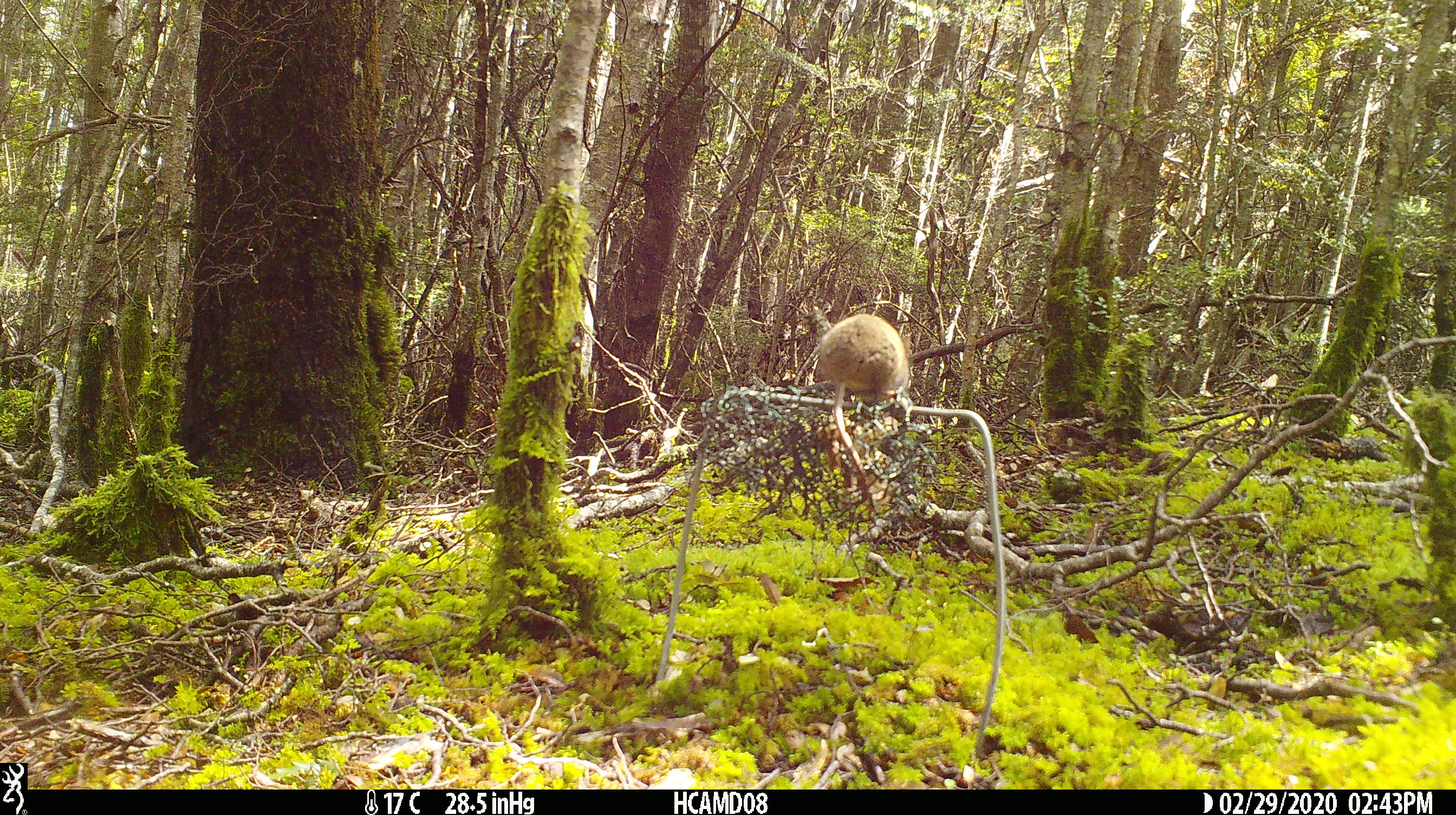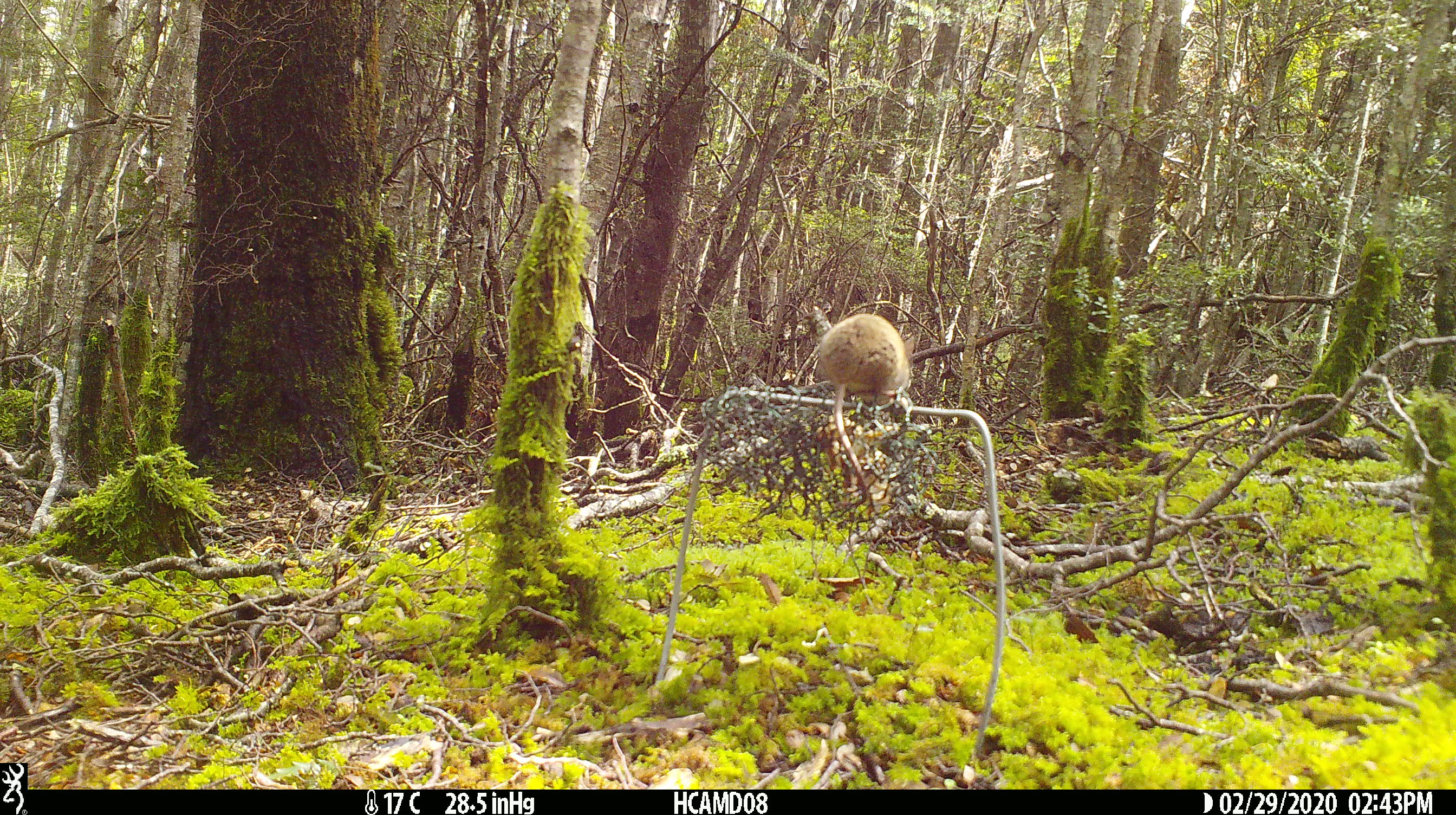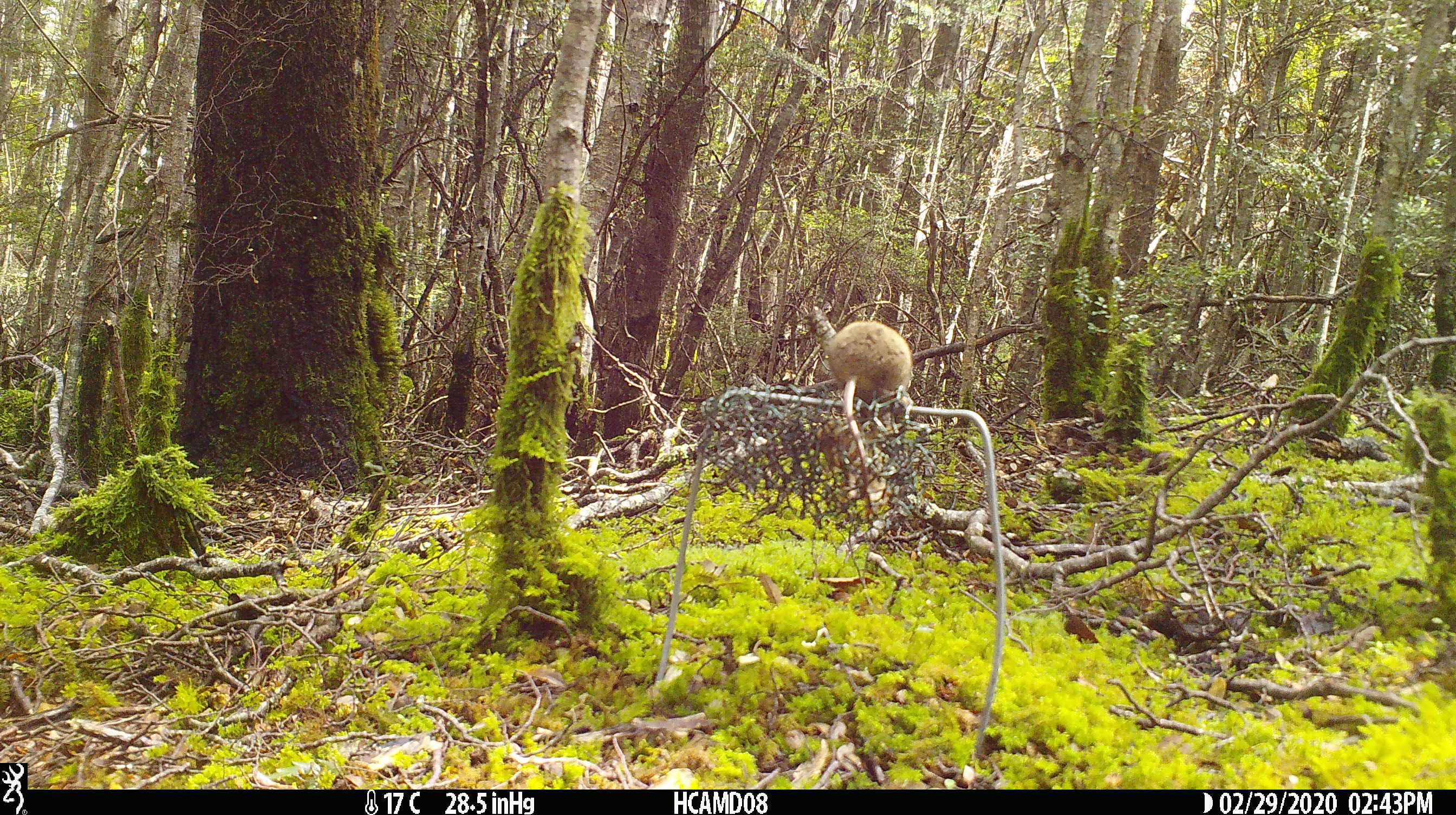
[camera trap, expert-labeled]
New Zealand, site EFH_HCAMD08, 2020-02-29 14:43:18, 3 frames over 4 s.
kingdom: Animalia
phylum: Chordata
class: Mammalia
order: Rodentia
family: Muridae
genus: Mus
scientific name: Mus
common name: mouse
Mouse (Mus).